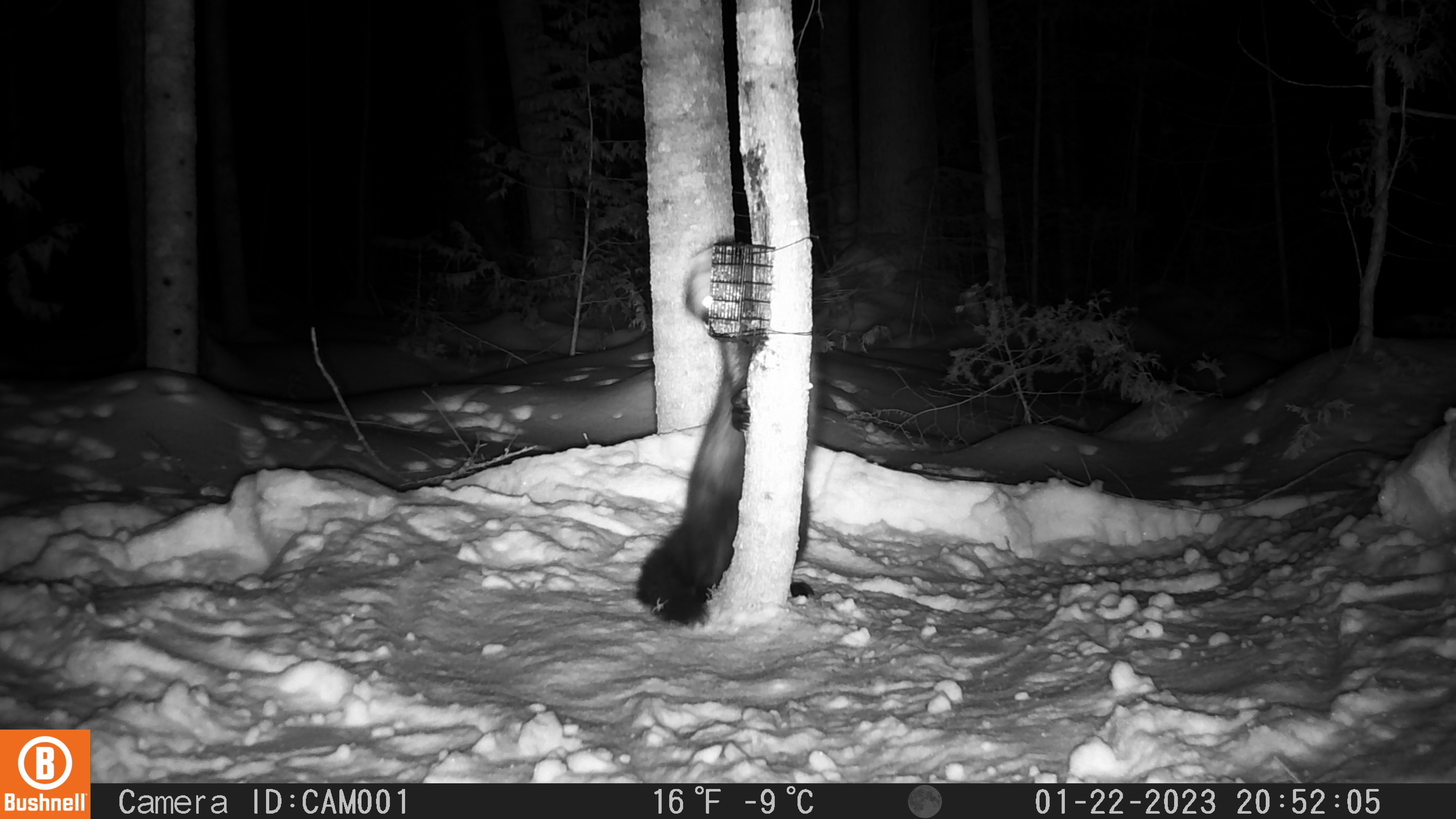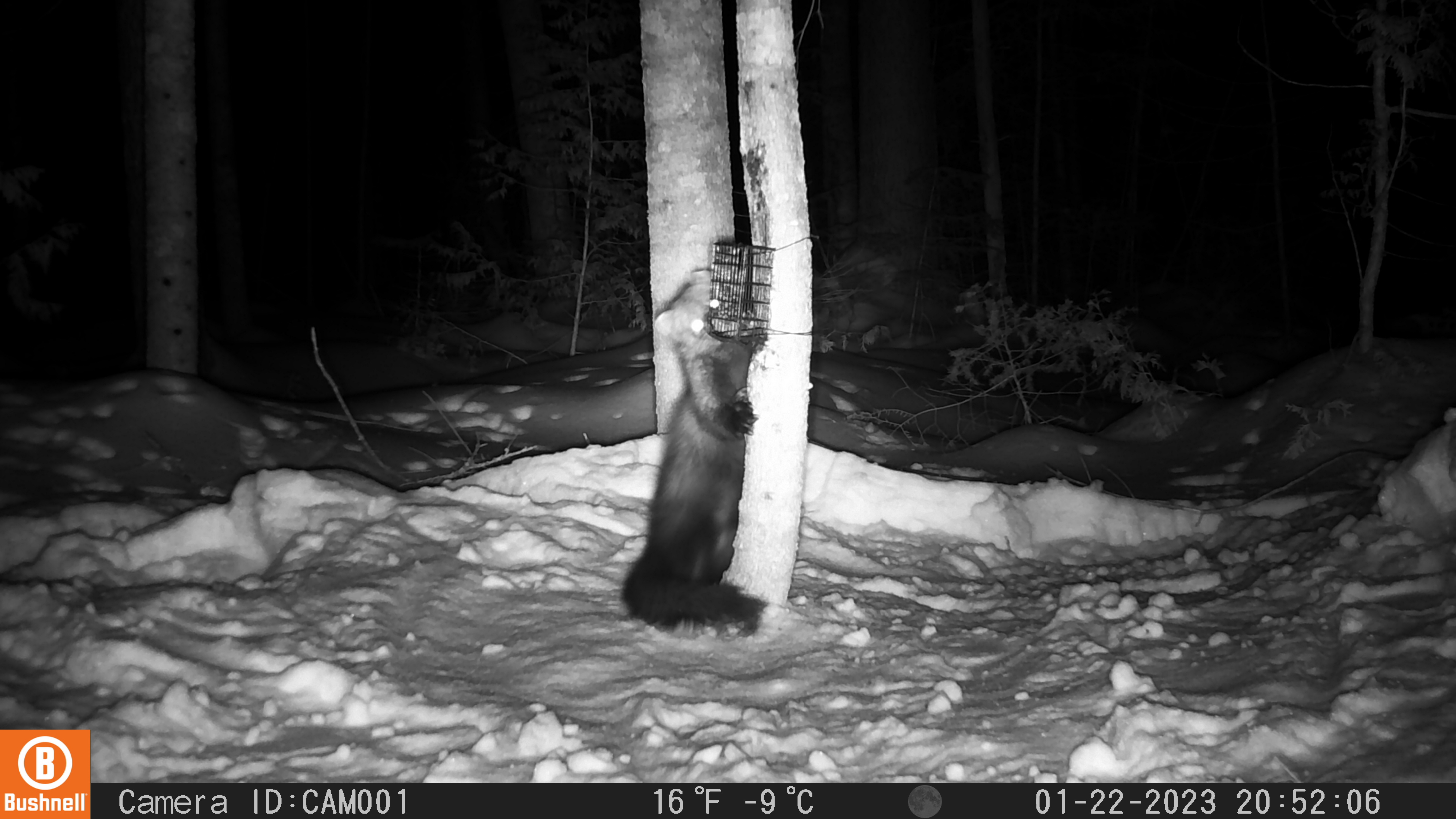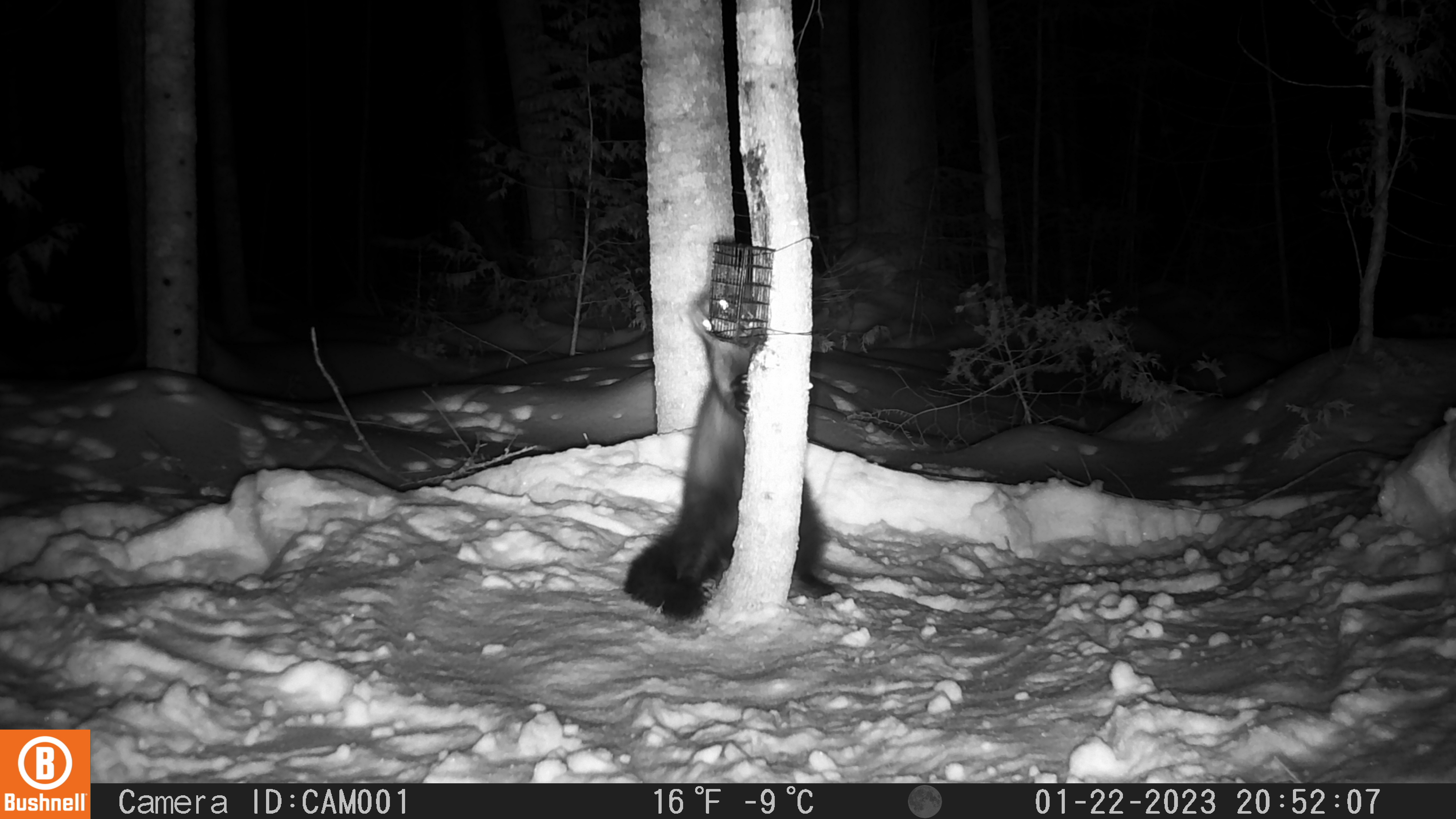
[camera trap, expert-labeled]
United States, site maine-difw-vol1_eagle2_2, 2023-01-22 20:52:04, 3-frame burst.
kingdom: Animalia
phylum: Chordata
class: Mammalia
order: Carnivora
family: Mustelidae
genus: Pekania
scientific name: Pekania pennanti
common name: fisher